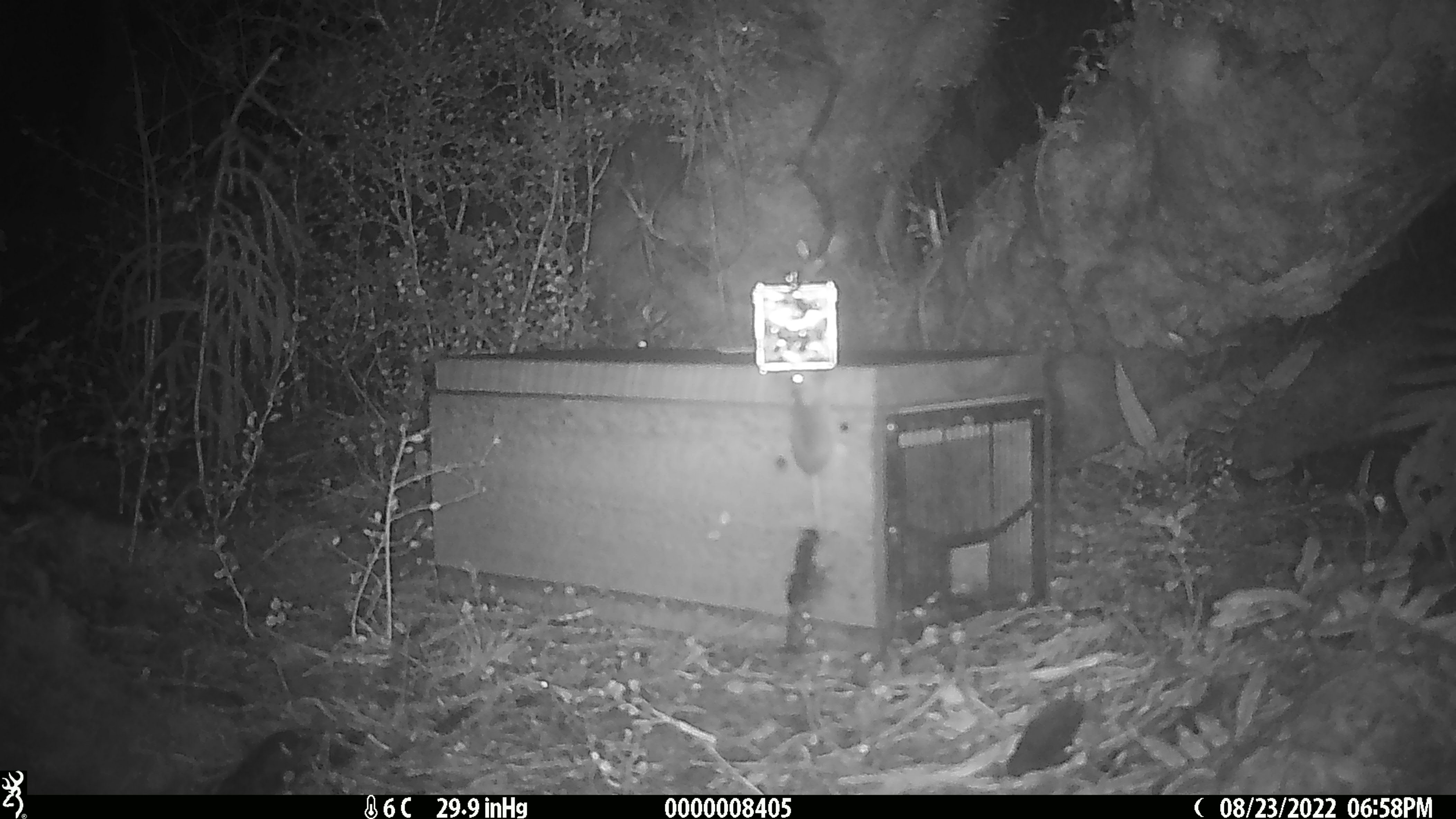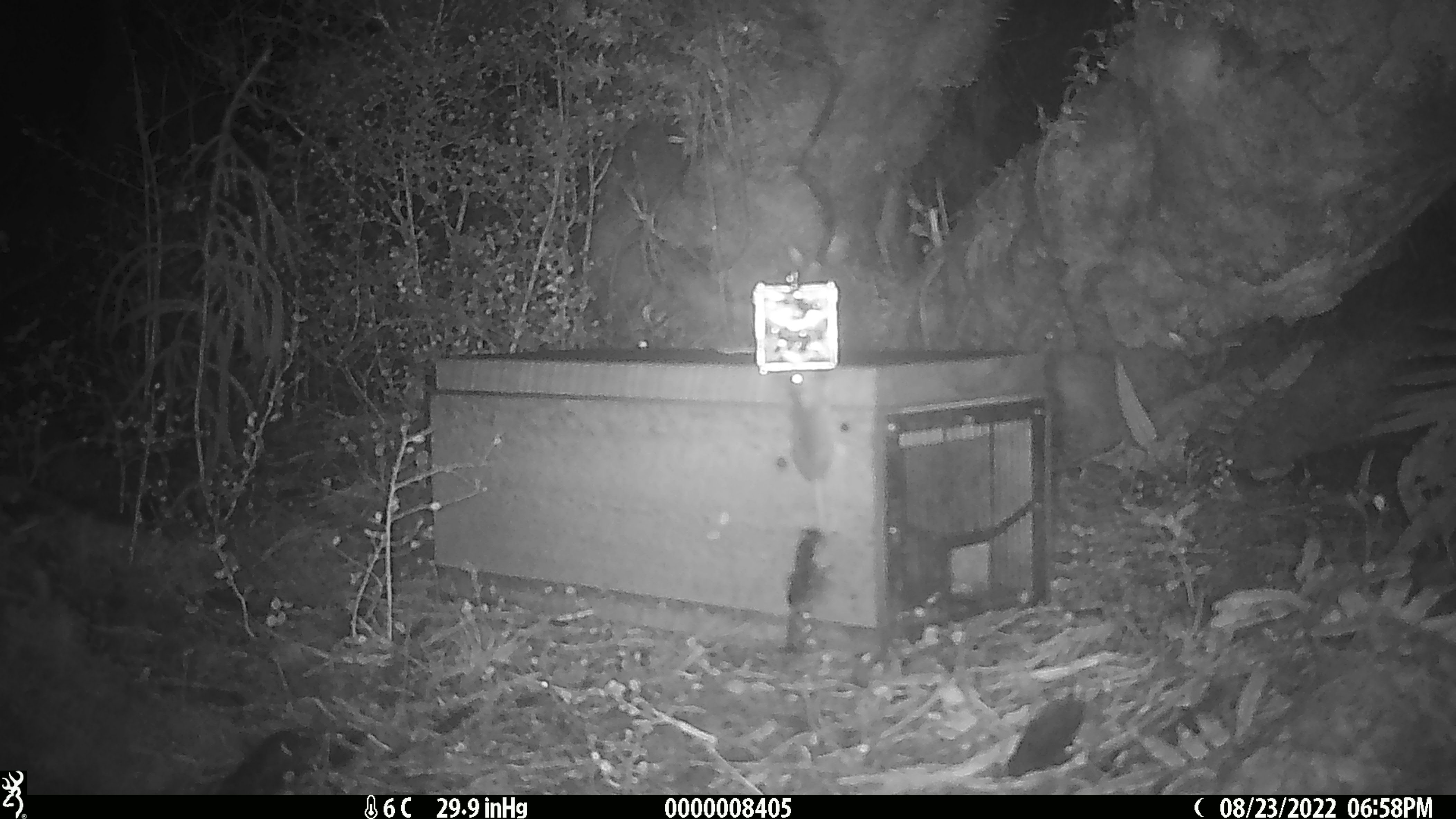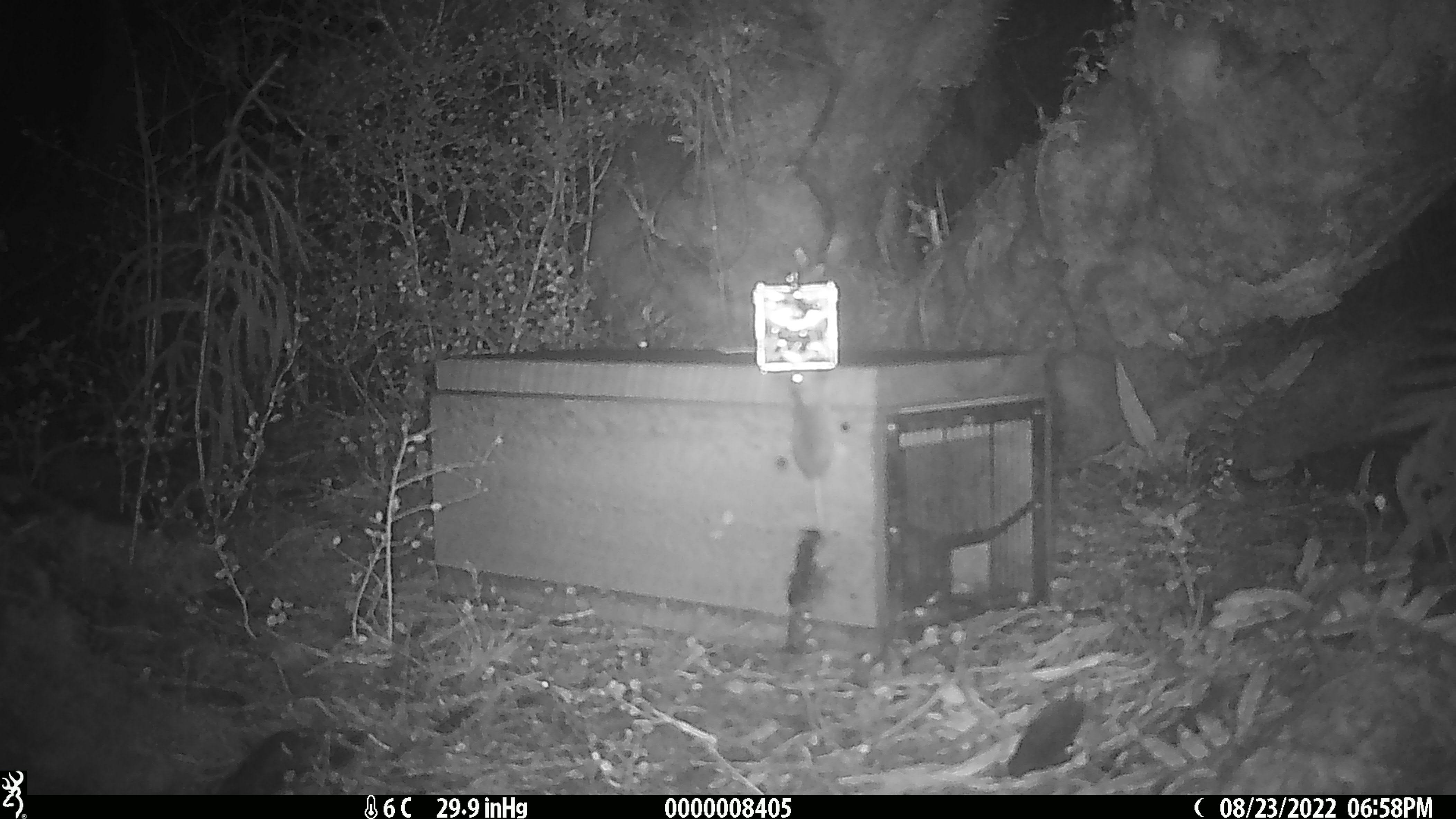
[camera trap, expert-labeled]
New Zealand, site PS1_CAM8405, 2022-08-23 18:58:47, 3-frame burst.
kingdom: Animalia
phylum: Chordata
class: Mammalia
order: Rodentia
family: Muridae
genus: Mus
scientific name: Mus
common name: mouse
Mouse (Mus).